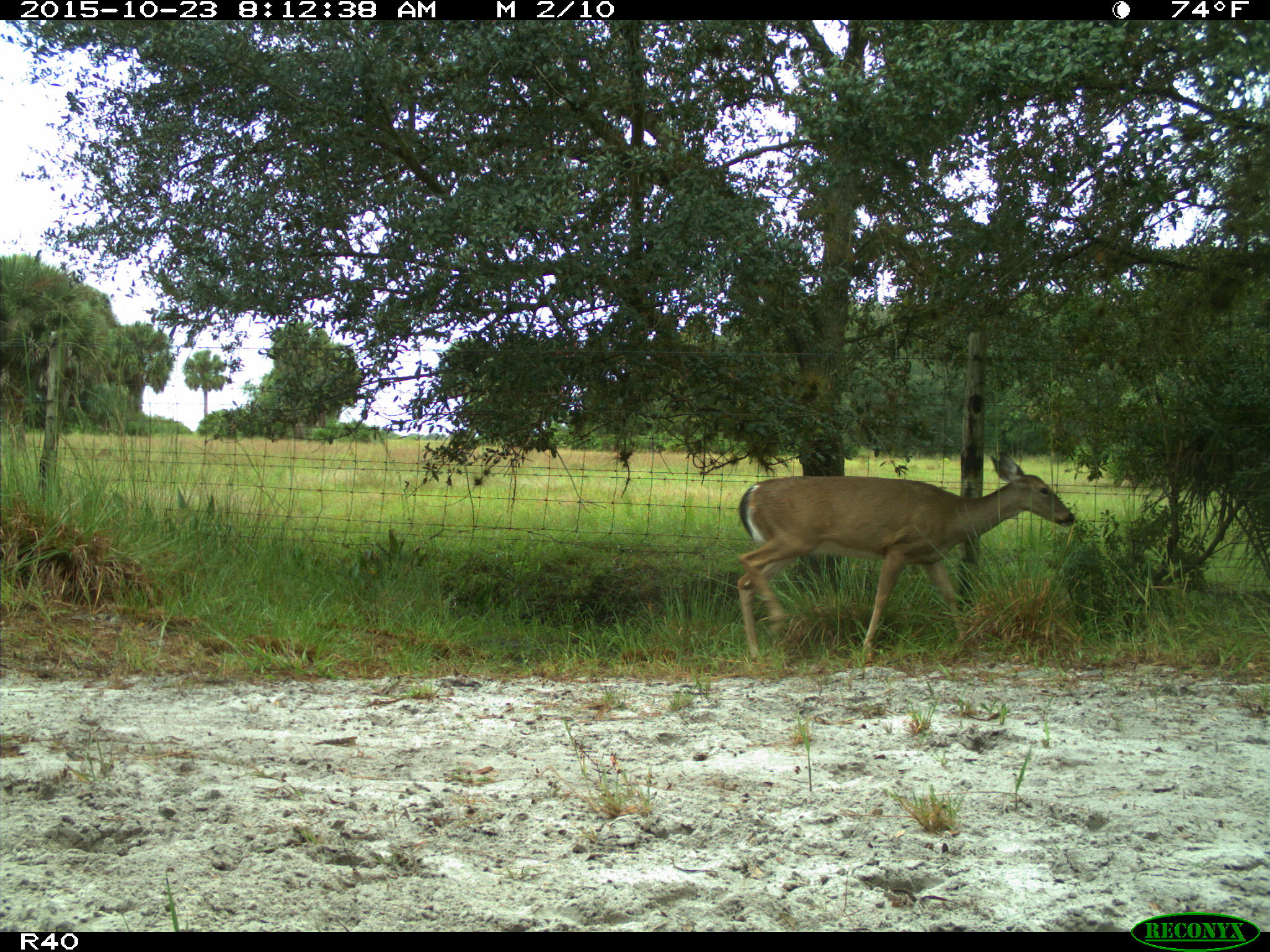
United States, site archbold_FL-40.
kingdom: Animalia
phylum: Chordata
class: Mammalia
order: Artiodactyla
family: Cervidae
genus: Odocoileus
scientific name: Odocoileus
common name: deer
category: unidentified deer